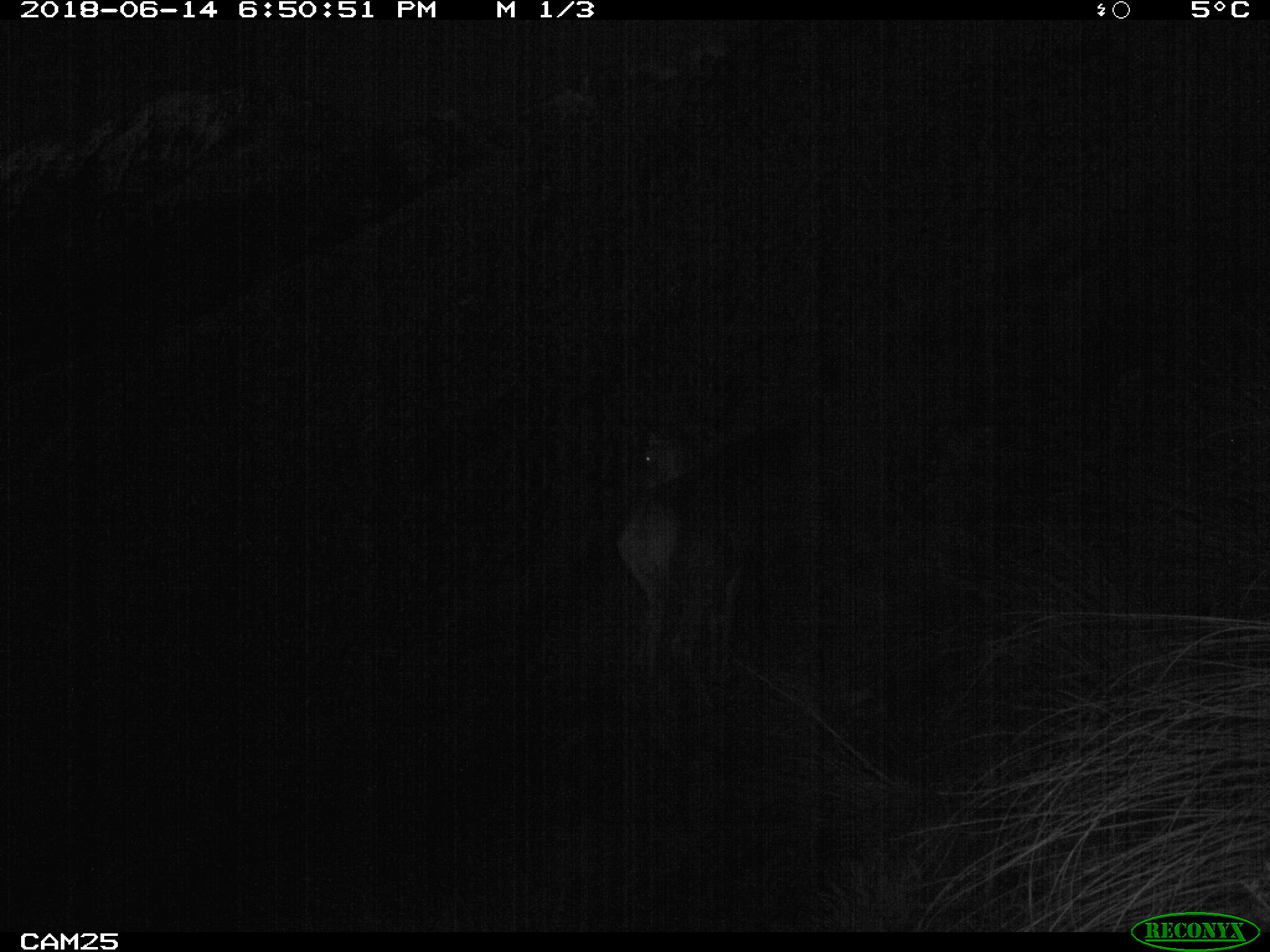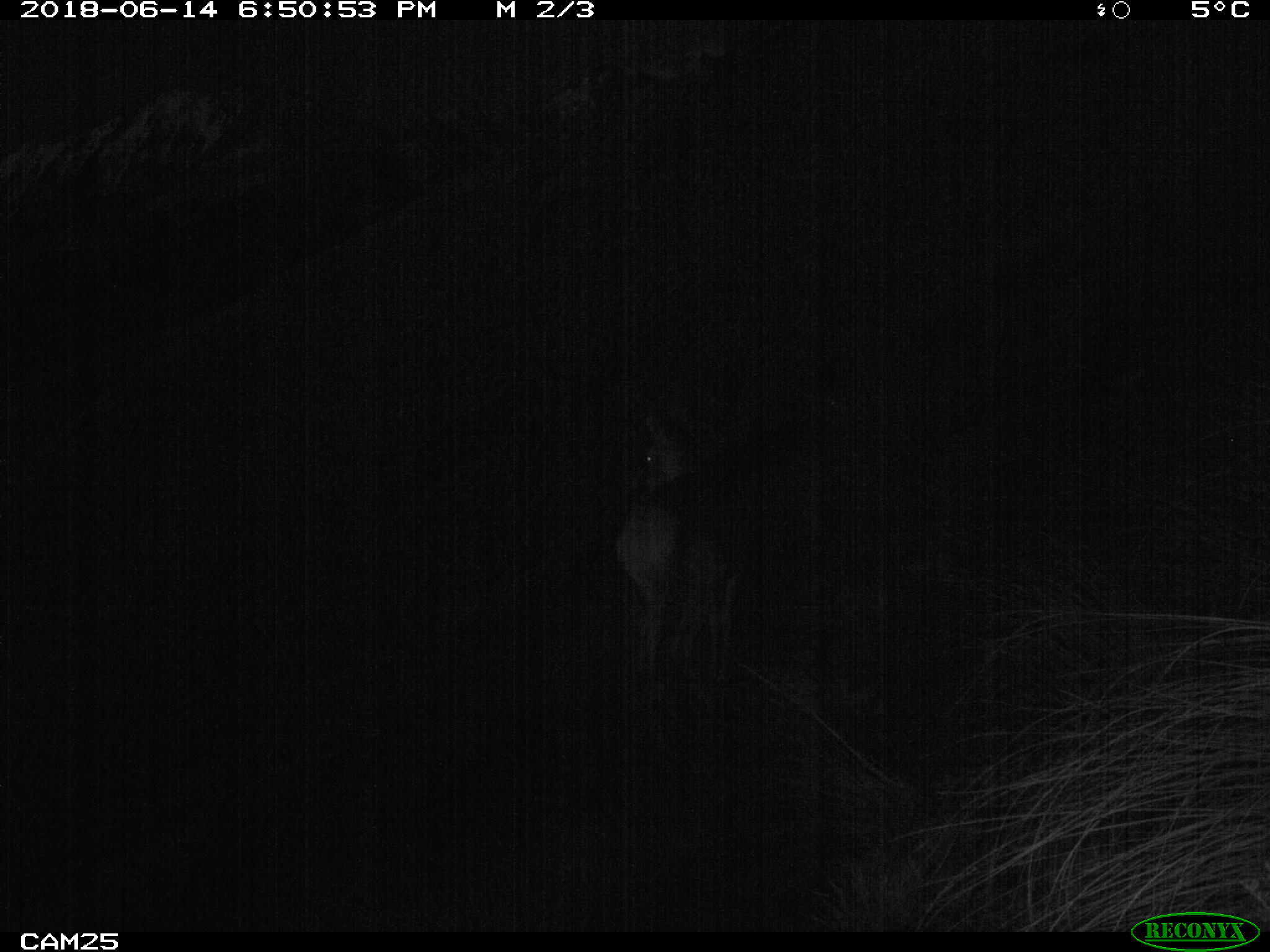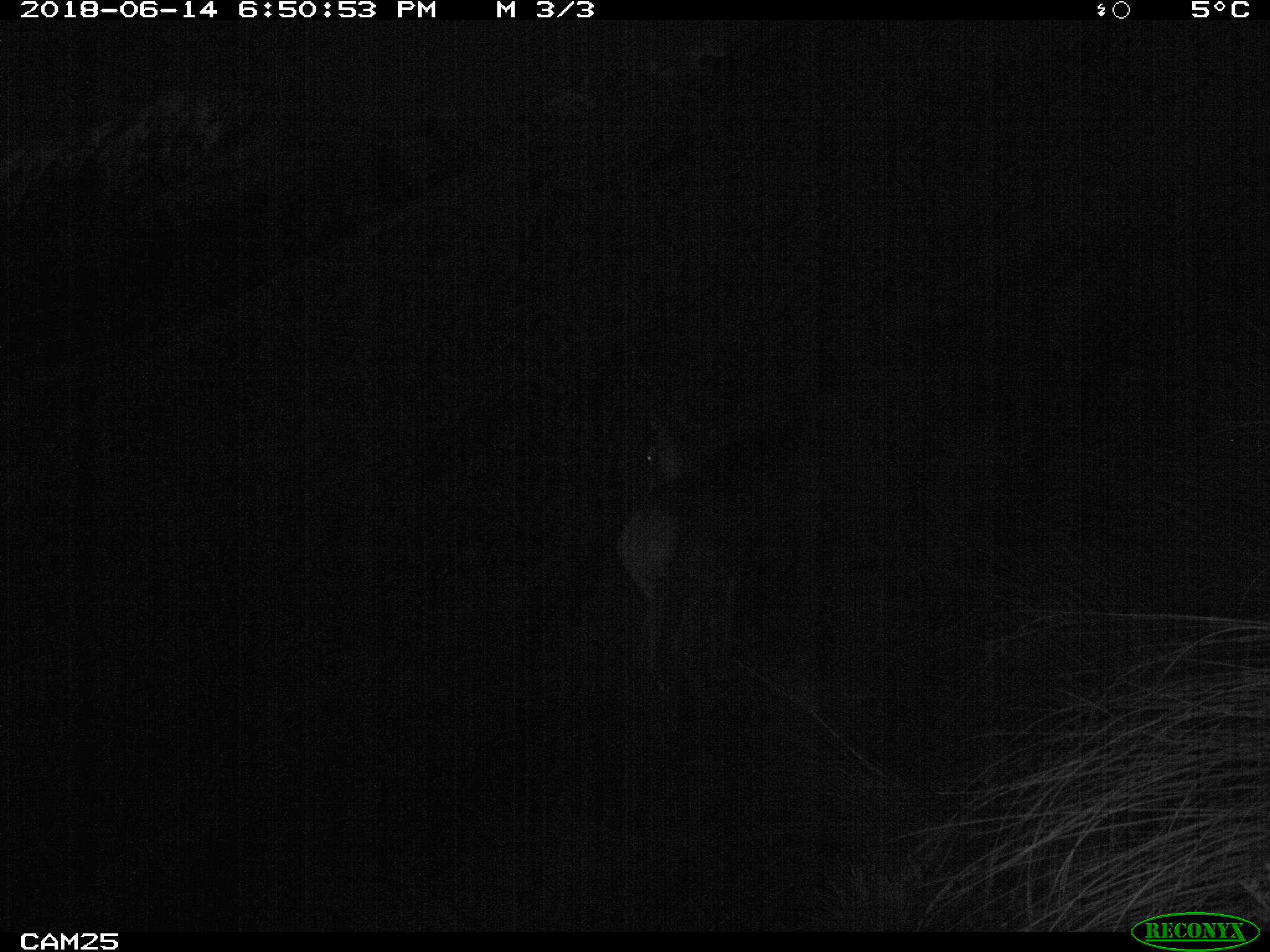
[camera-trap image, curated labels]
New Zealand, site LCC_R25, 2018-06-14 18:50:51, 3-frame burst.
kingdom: Animalia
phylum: Chordata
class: Mammalia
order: Artiodactyla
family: Cervidae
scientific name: Cervidae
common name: deer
Deer (Cervidae).